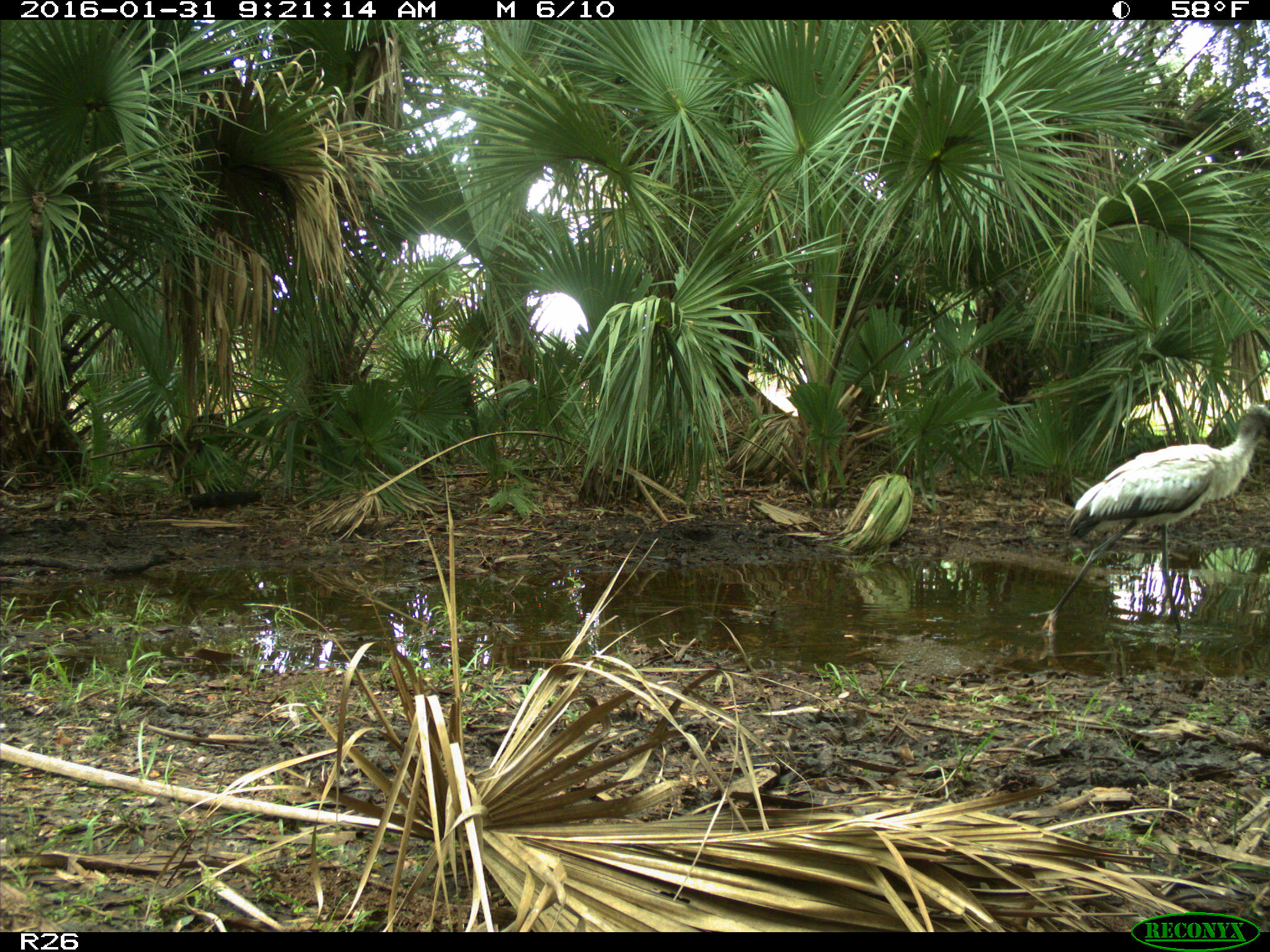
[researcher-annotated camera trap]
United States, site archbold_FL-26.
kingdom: Animalia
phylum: Chordata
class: Aves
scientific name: Aves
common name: birds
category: unidentified bird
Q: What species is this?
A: Unidentified bird (birds) (Aves).